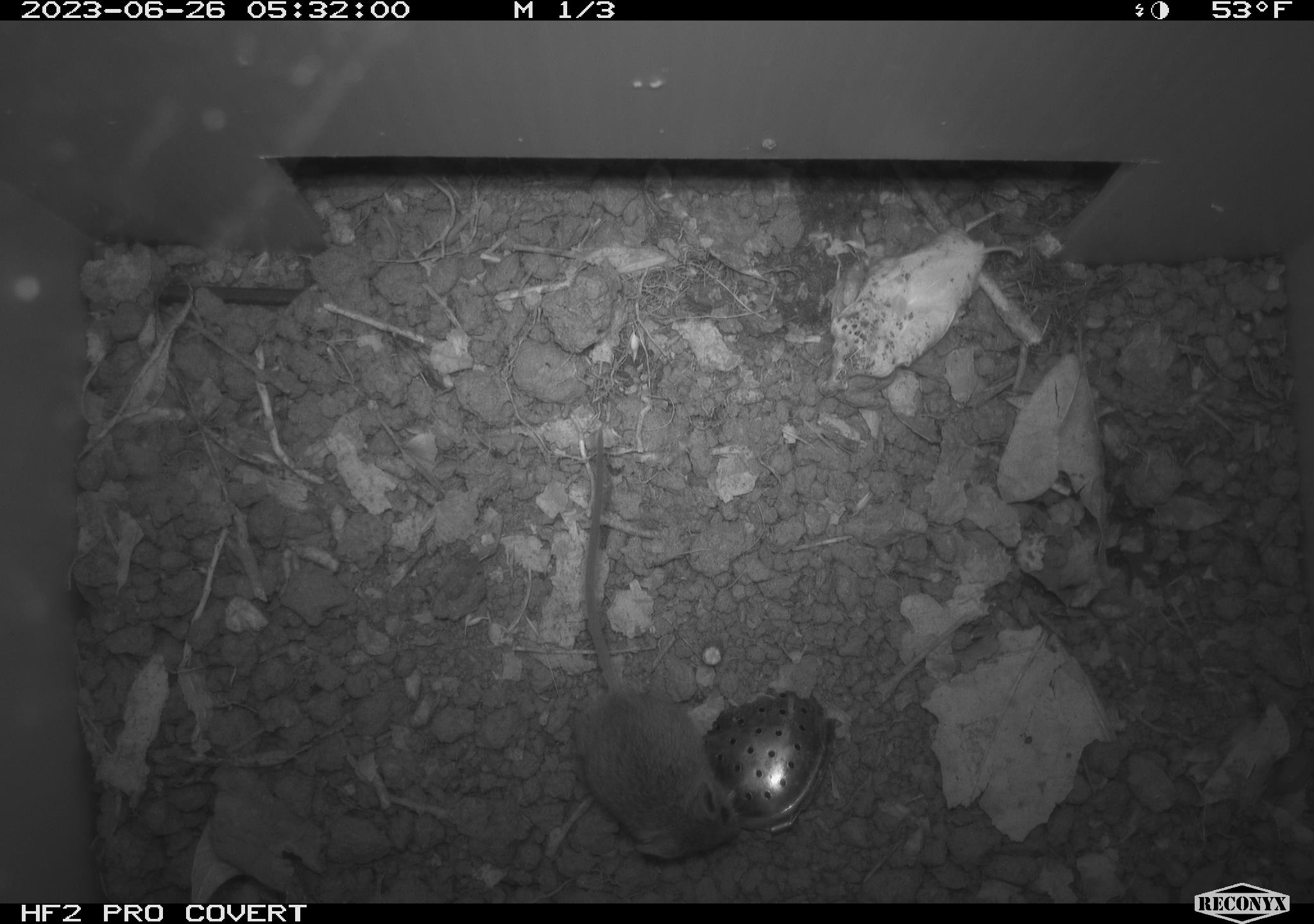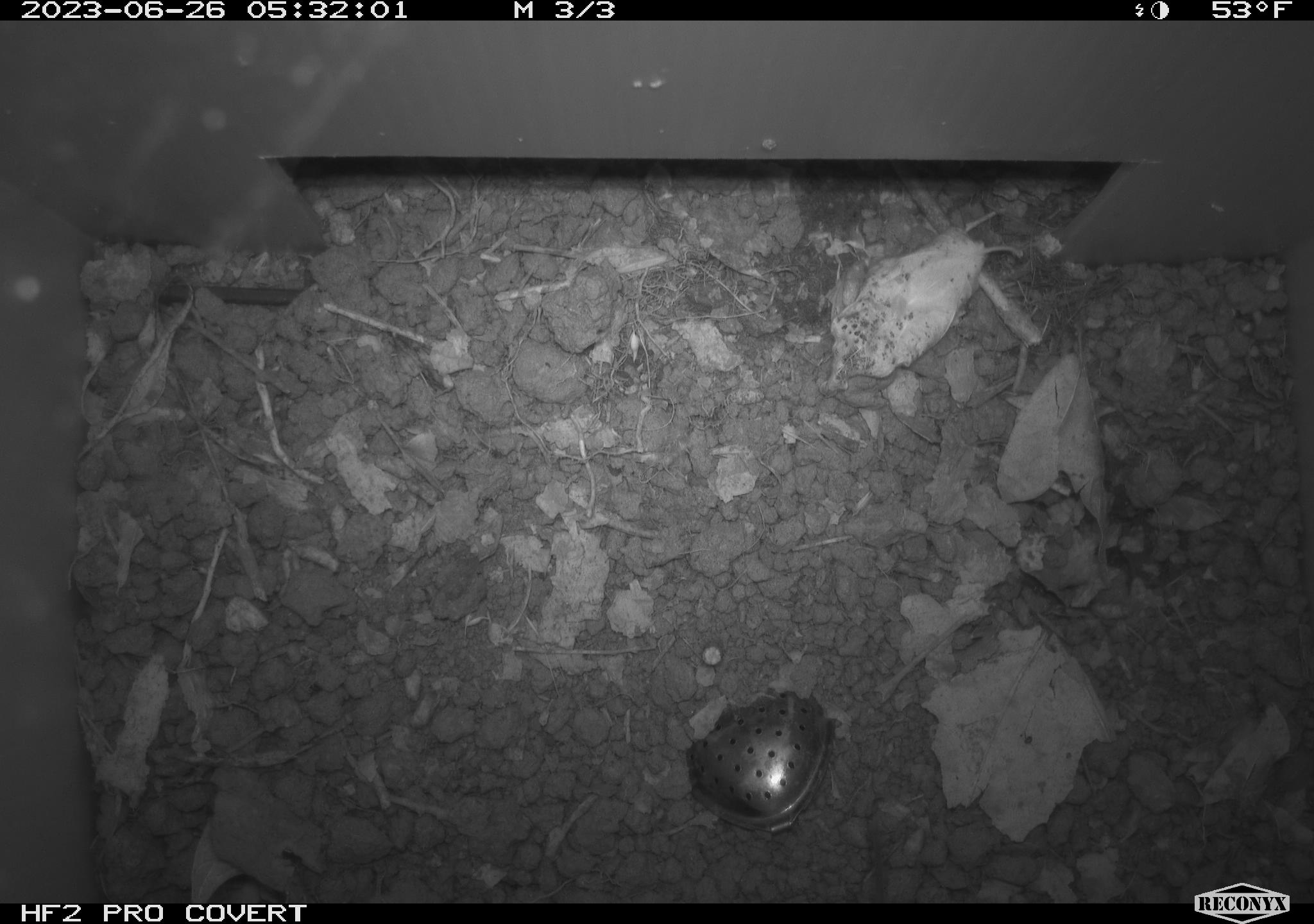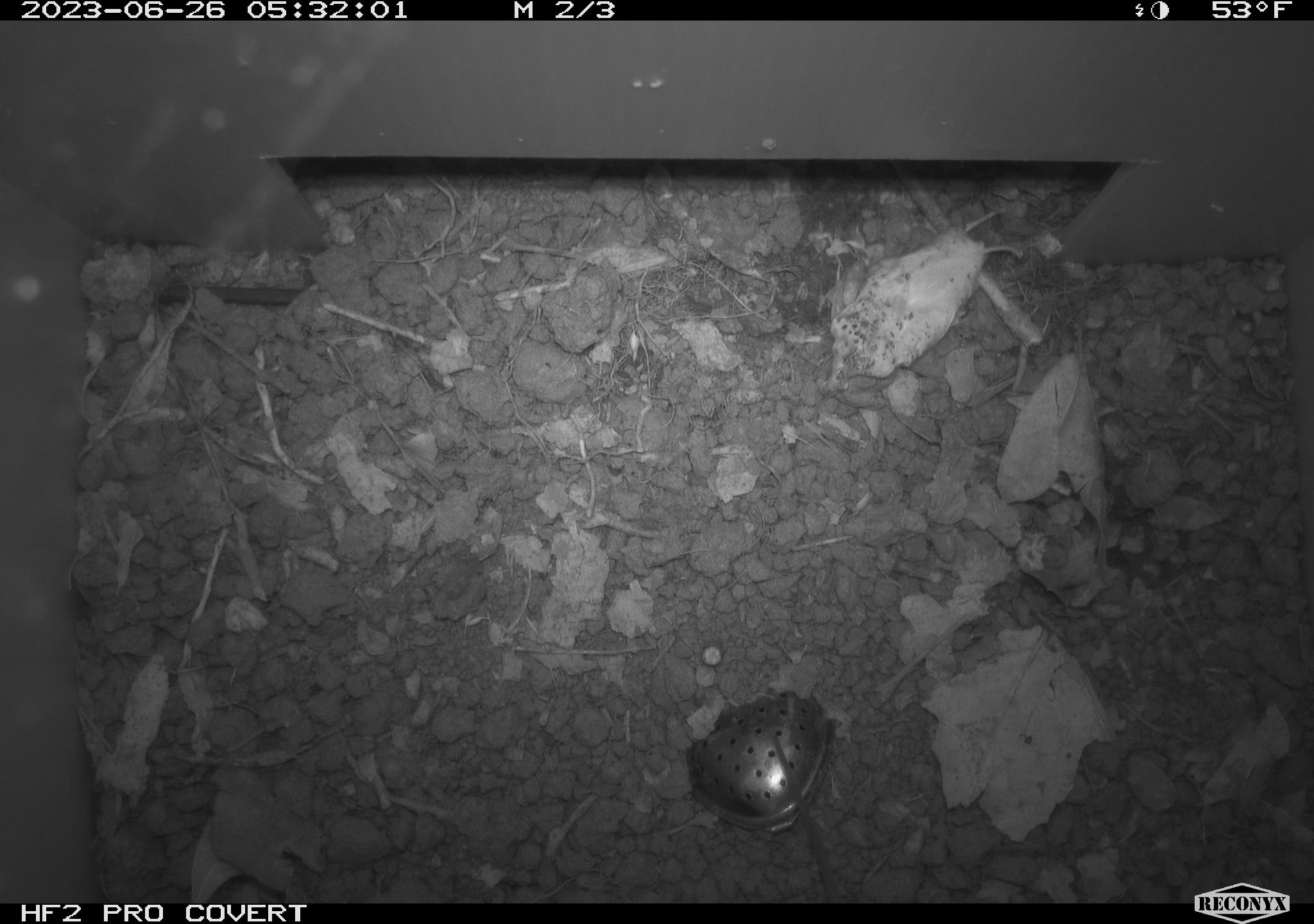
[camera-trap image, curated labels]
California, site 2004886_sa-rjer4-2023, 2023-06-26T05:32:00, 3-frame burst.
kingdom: Animalia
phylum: Chordata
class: Mammalia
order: Rodentia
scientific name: Rodentia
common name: mouse species